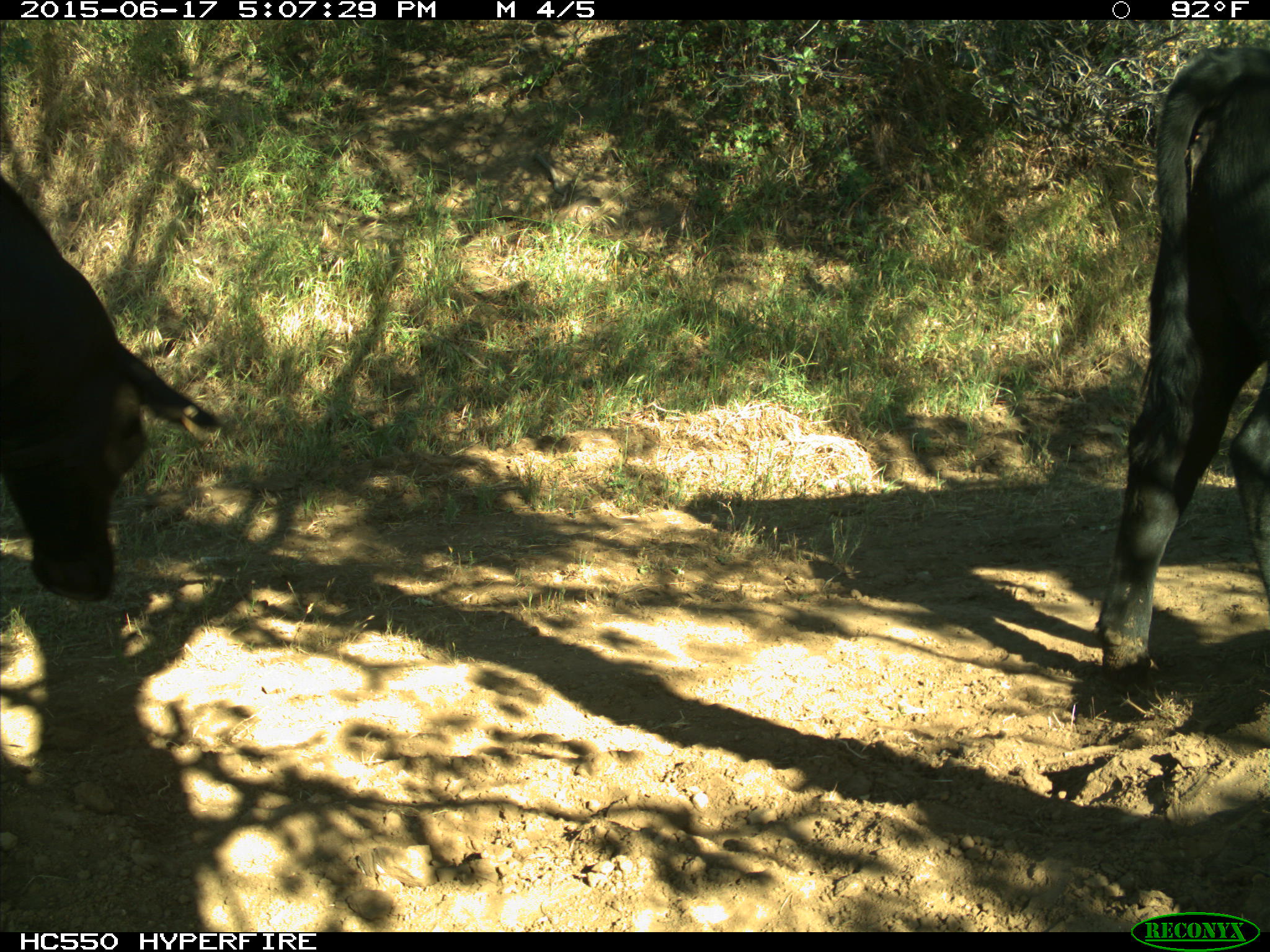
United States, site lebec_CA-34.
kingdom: Animalia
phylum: Chordata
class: Mammalia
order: Artiodactyla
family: Bovidae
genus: Bos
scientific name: Bos taurus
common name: domestic cow